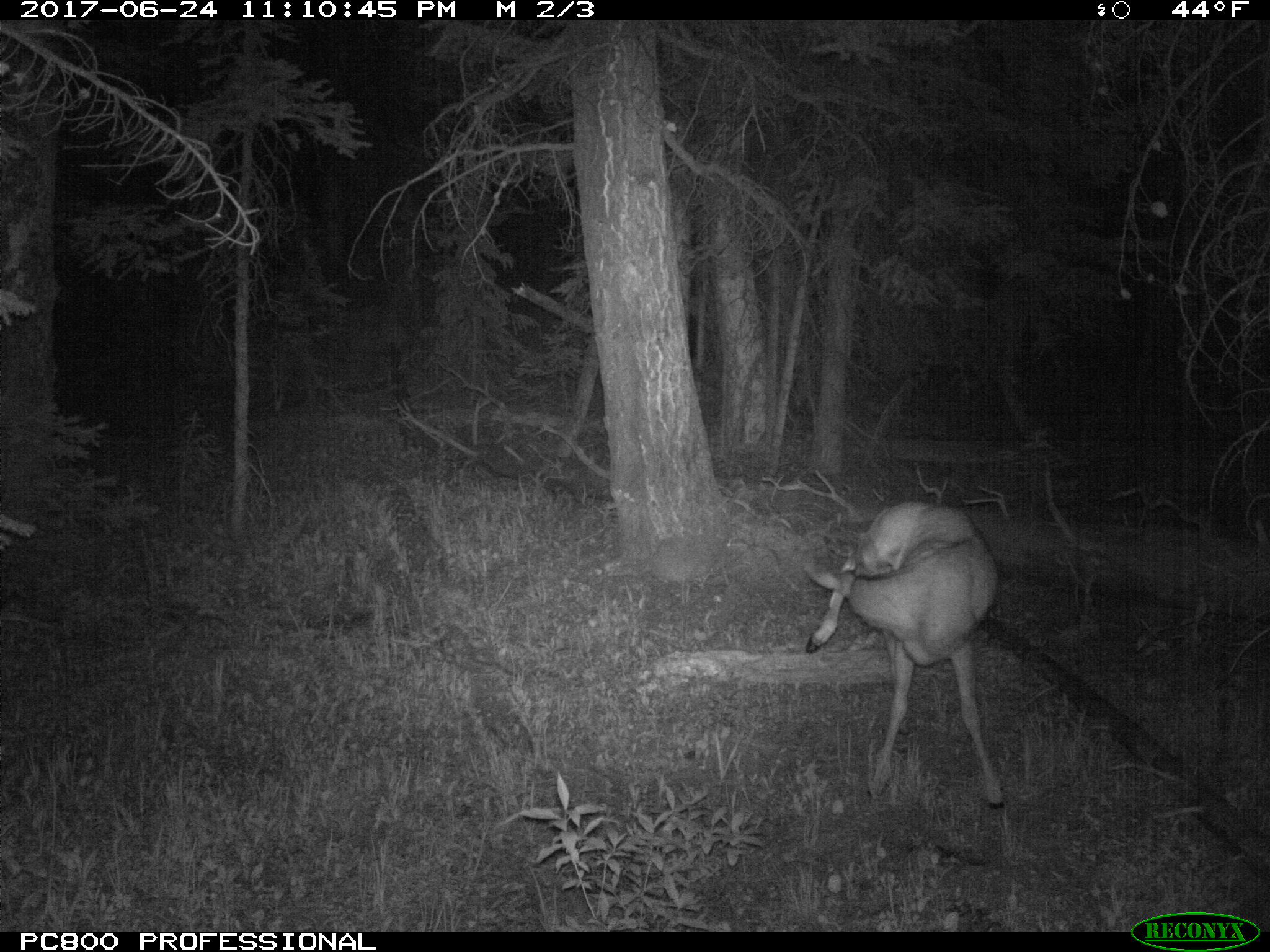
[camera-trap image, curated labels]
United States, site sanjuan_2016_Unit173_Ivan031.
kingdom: Animalia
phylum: Chordata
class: Mammalia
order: Artiodactyla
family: Cervidae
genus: Odocoileus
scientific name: Odocoileus hemionus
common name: mule deer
Odocoileus hemionus (mule deer).